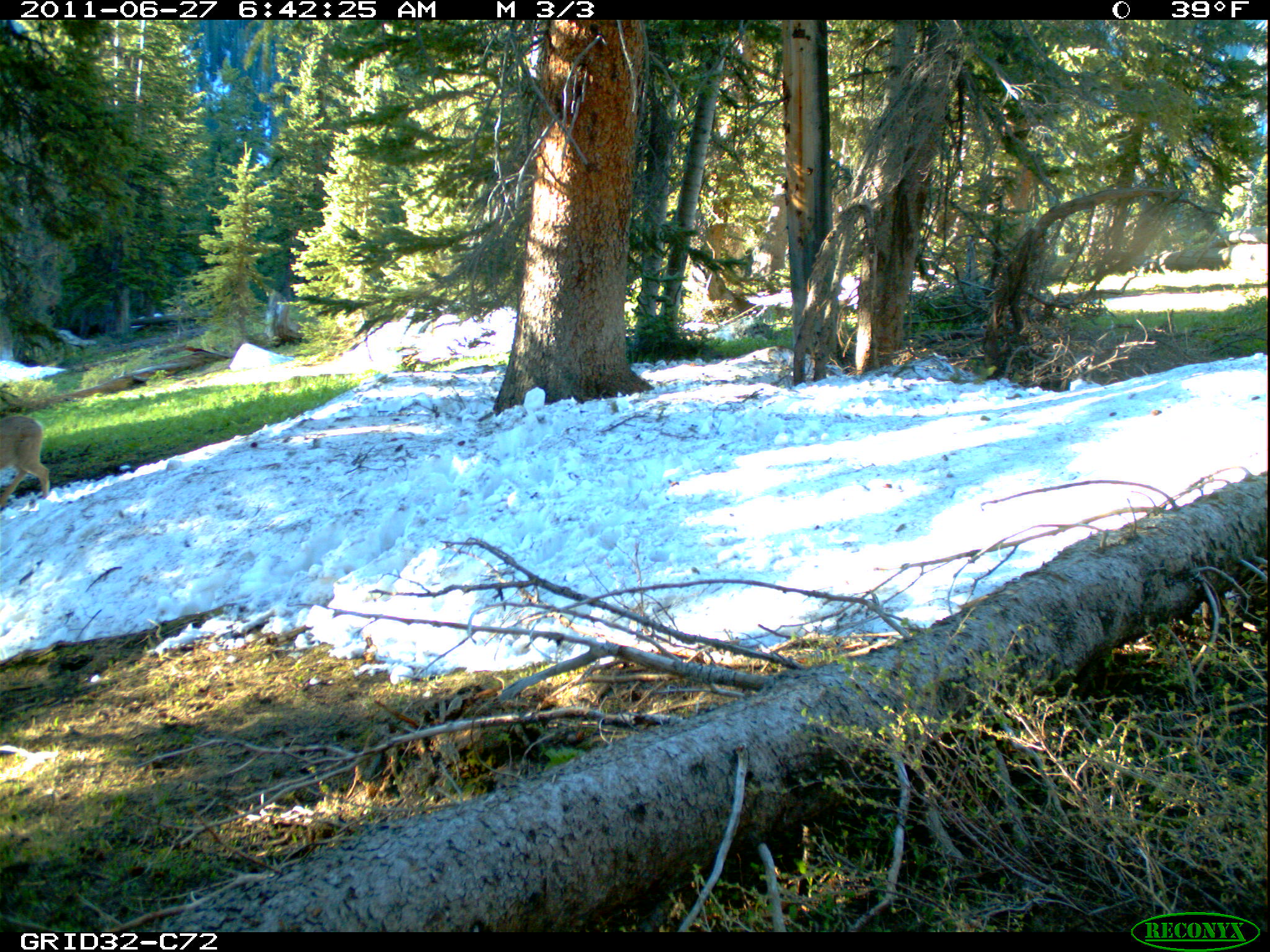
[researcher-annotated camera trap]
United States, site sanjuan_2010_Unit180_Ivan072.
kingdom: Animalia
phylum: Chordata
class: Mammalia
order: Artiodactyla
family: Cervidae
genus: Odocoileus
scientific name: Odocoileus hemionus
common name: mule deer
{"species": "Odocoileus hemionus (mule deer)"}